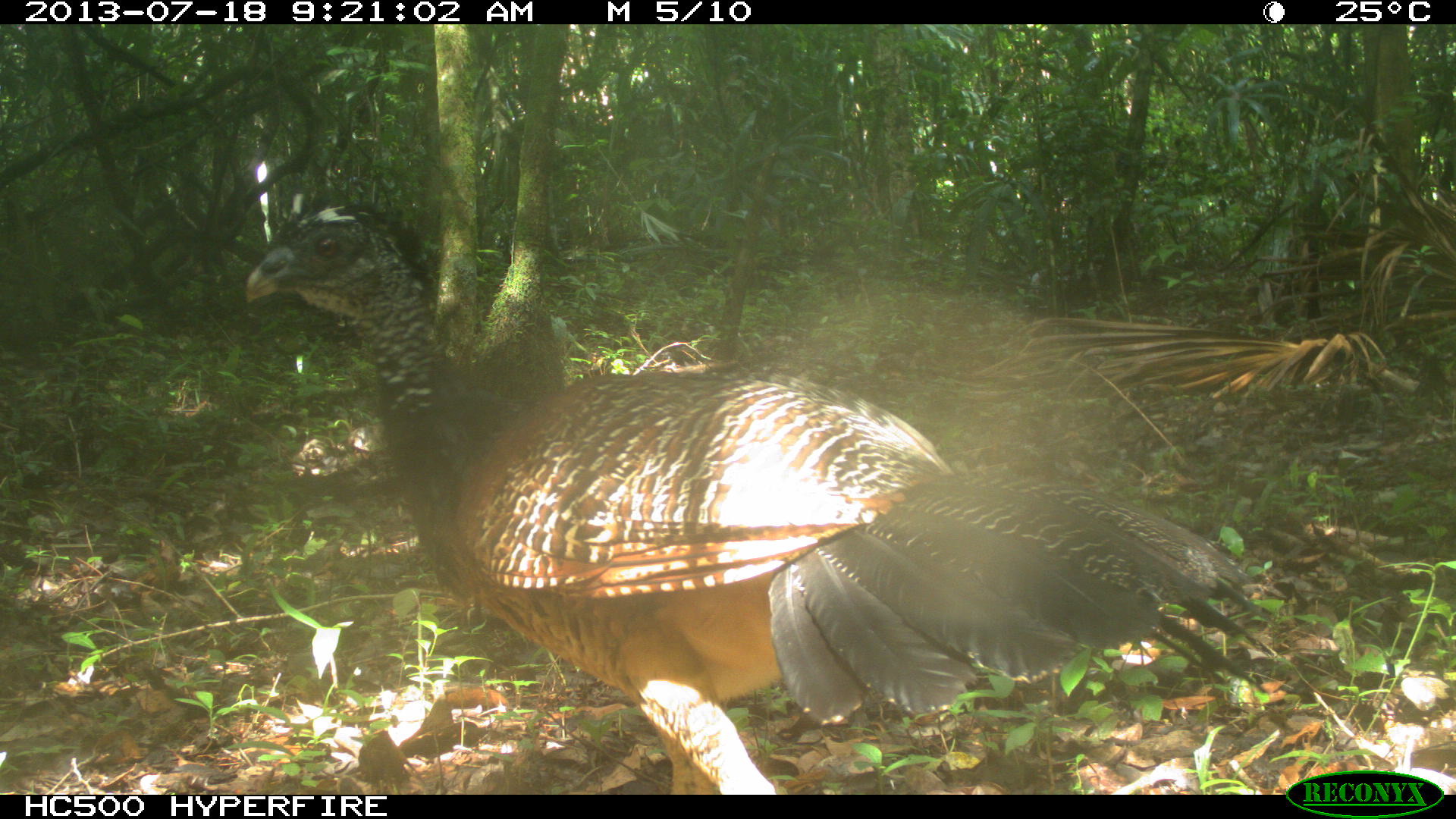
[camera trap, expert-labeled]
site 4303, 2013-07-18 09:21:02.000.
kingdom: Animalia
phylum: Chordata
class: Aves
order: Galliformes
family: Cracidae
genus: Crax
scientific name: Crax rubra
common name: great curassow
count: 1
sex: female